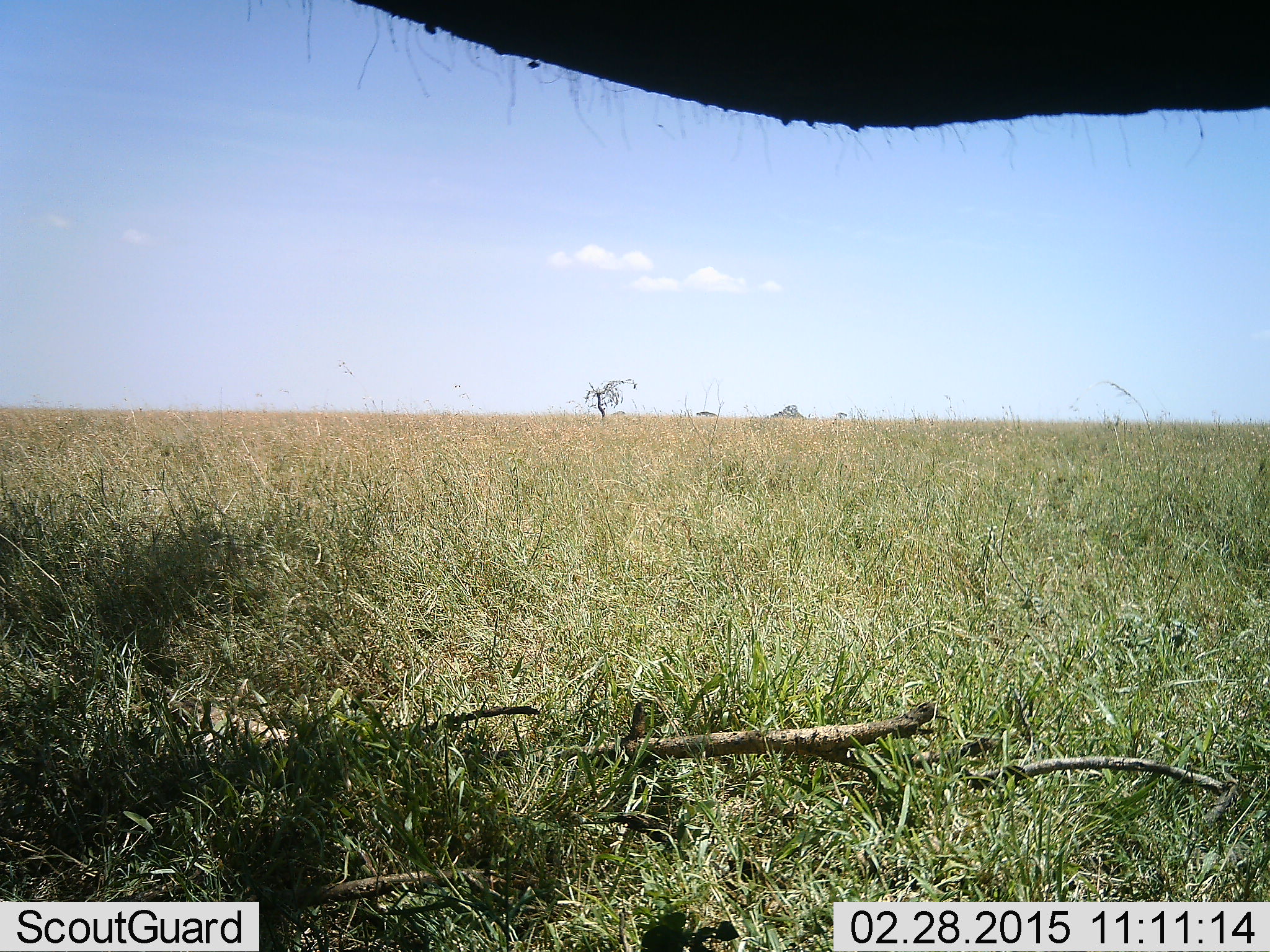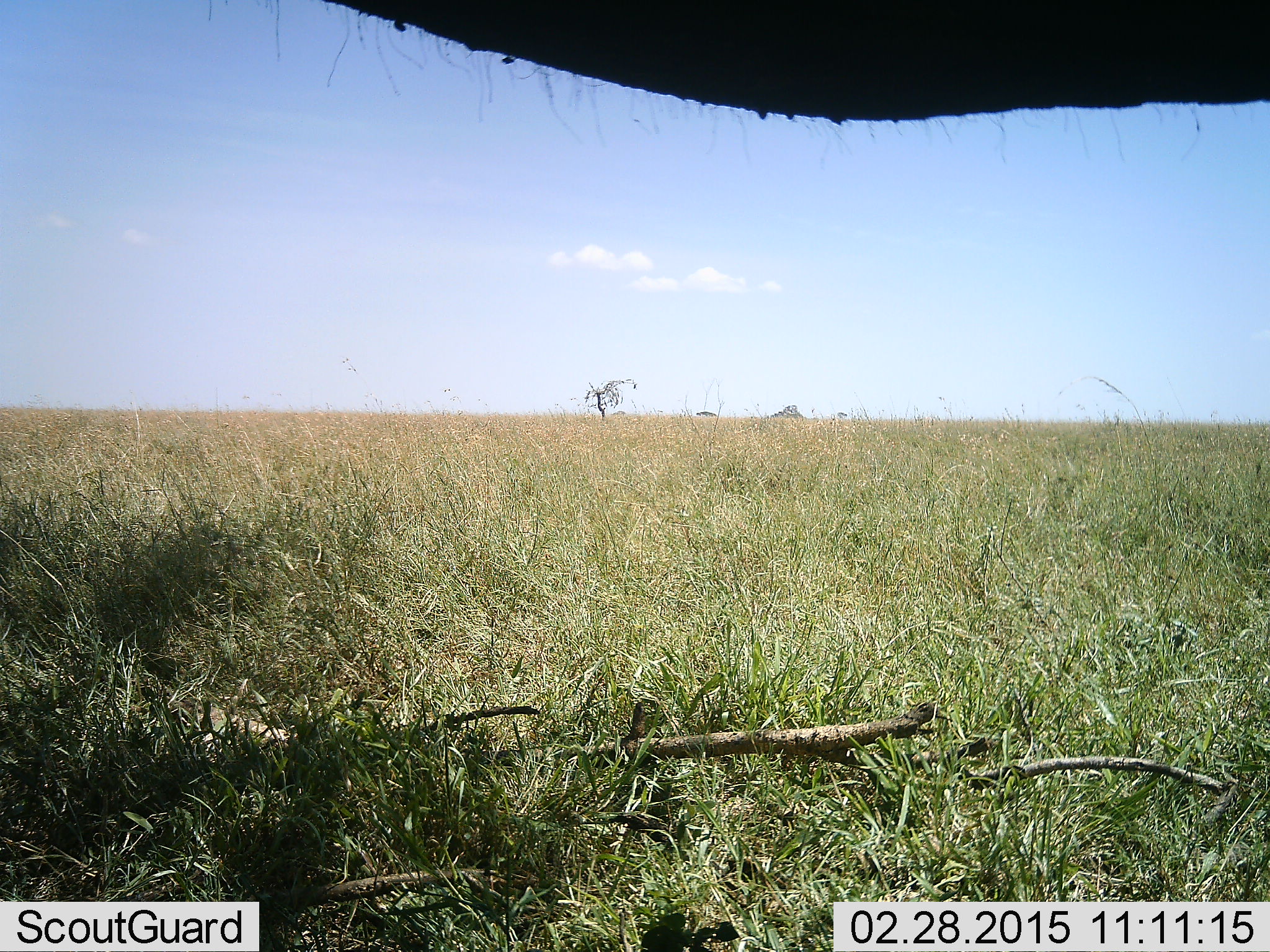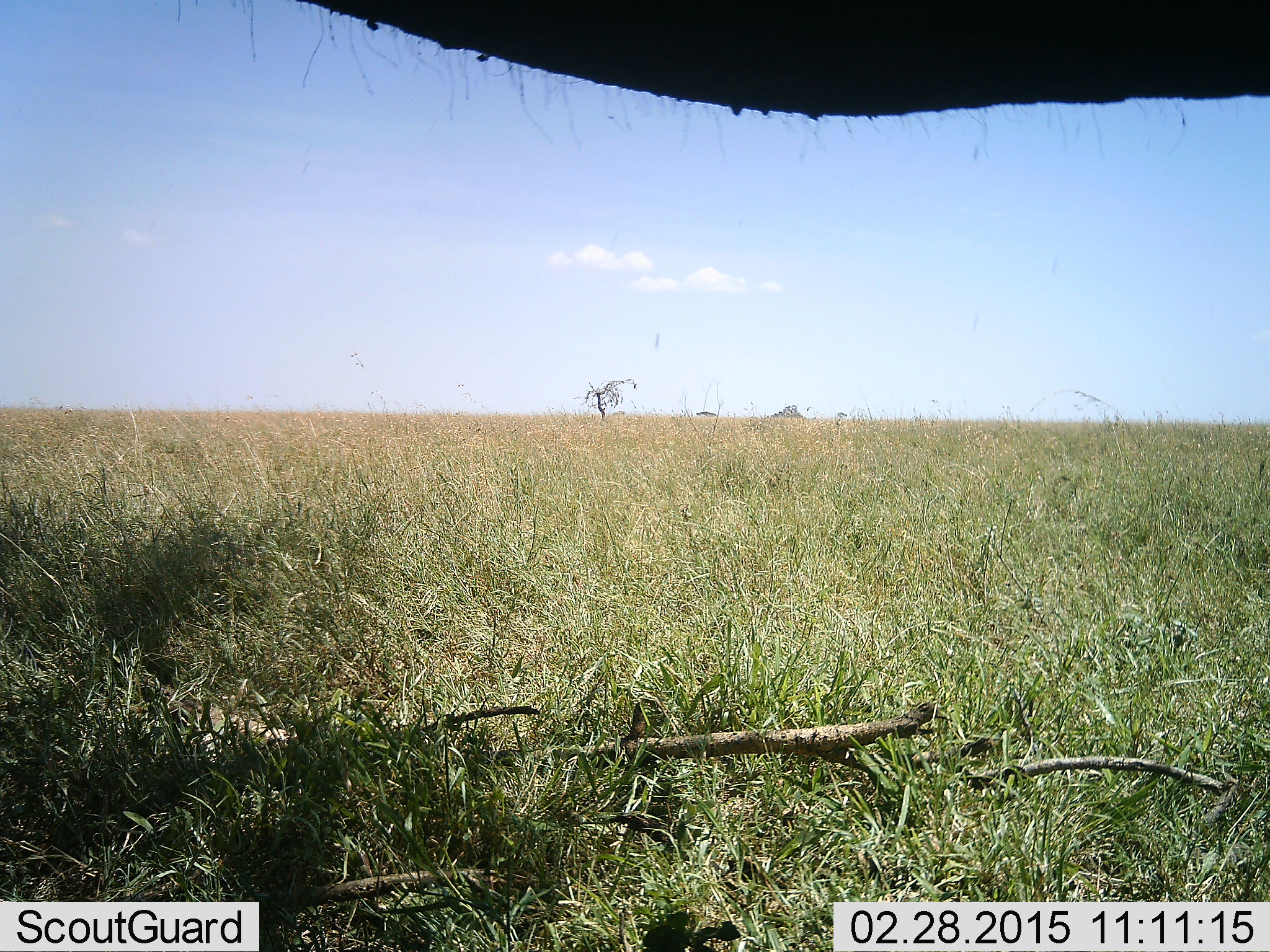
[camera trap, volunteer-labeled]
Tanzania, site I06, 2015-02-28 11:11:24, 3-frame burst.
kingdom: Animalia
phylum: Chordata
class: Mammalia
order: Proboscidea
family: Elephantidae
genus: Loxodonta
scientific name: Loxodonta africana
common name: african bush elephant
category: elephant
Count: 1.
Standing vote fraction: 100%.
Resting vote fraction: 0%.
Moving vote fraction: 0%.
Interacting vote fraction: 0%.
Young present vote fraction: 0%.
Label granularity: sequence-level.